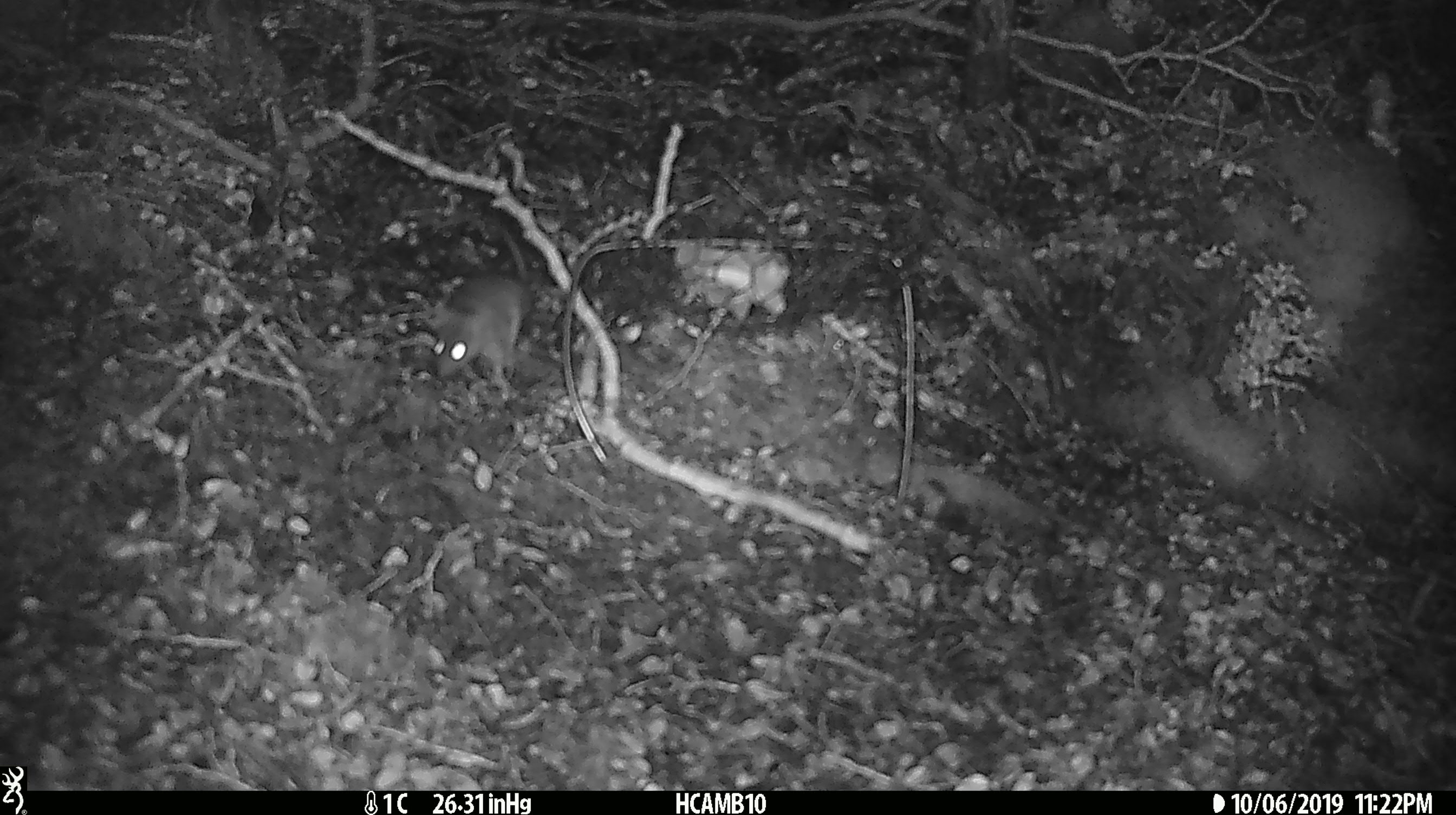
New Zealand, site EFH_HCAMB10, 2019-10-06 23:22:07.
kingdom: Animalia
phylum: Chordata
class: Mammalia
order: Rodentia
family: Muridae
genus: Mus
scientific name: Mus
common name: mouse